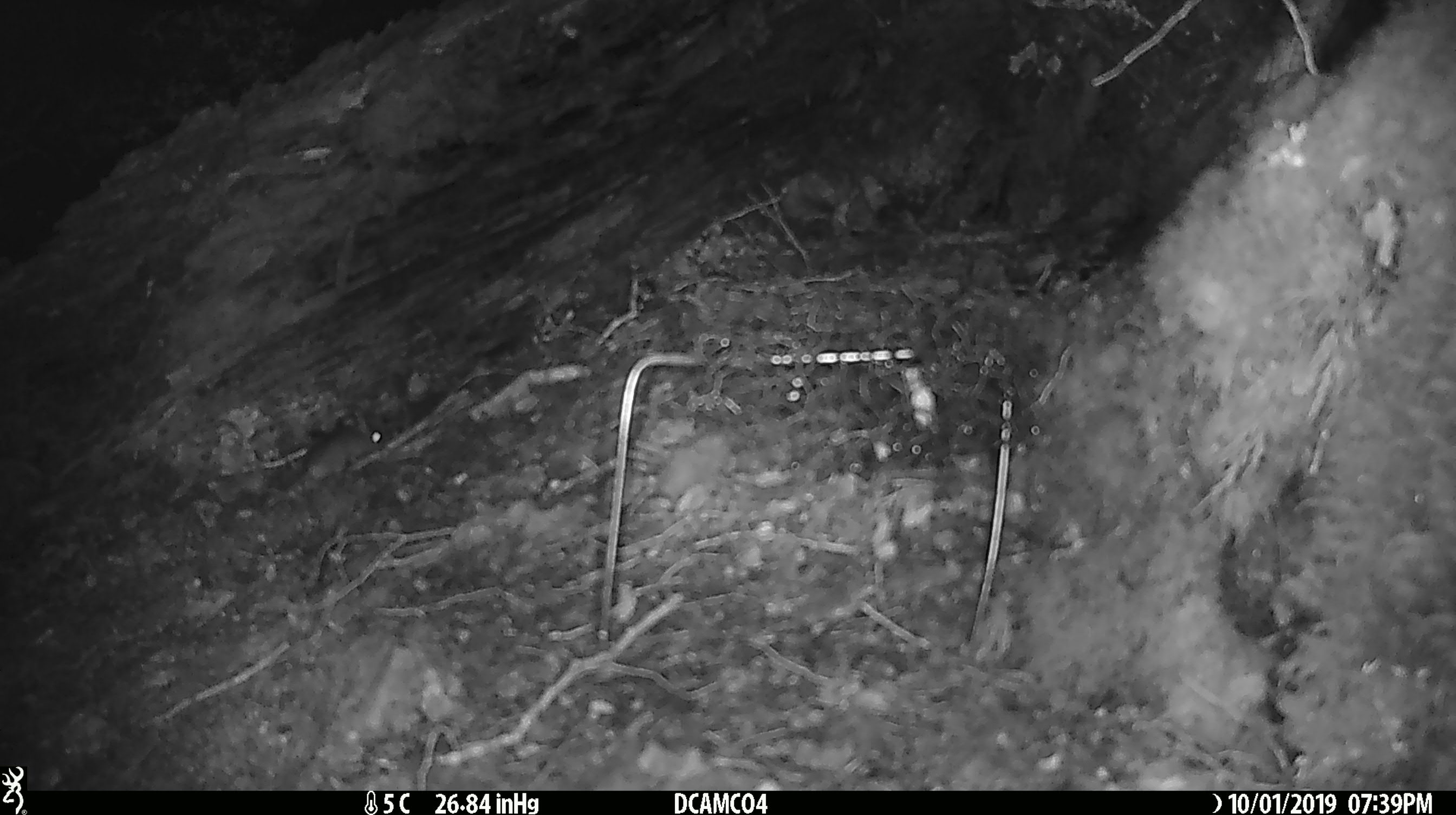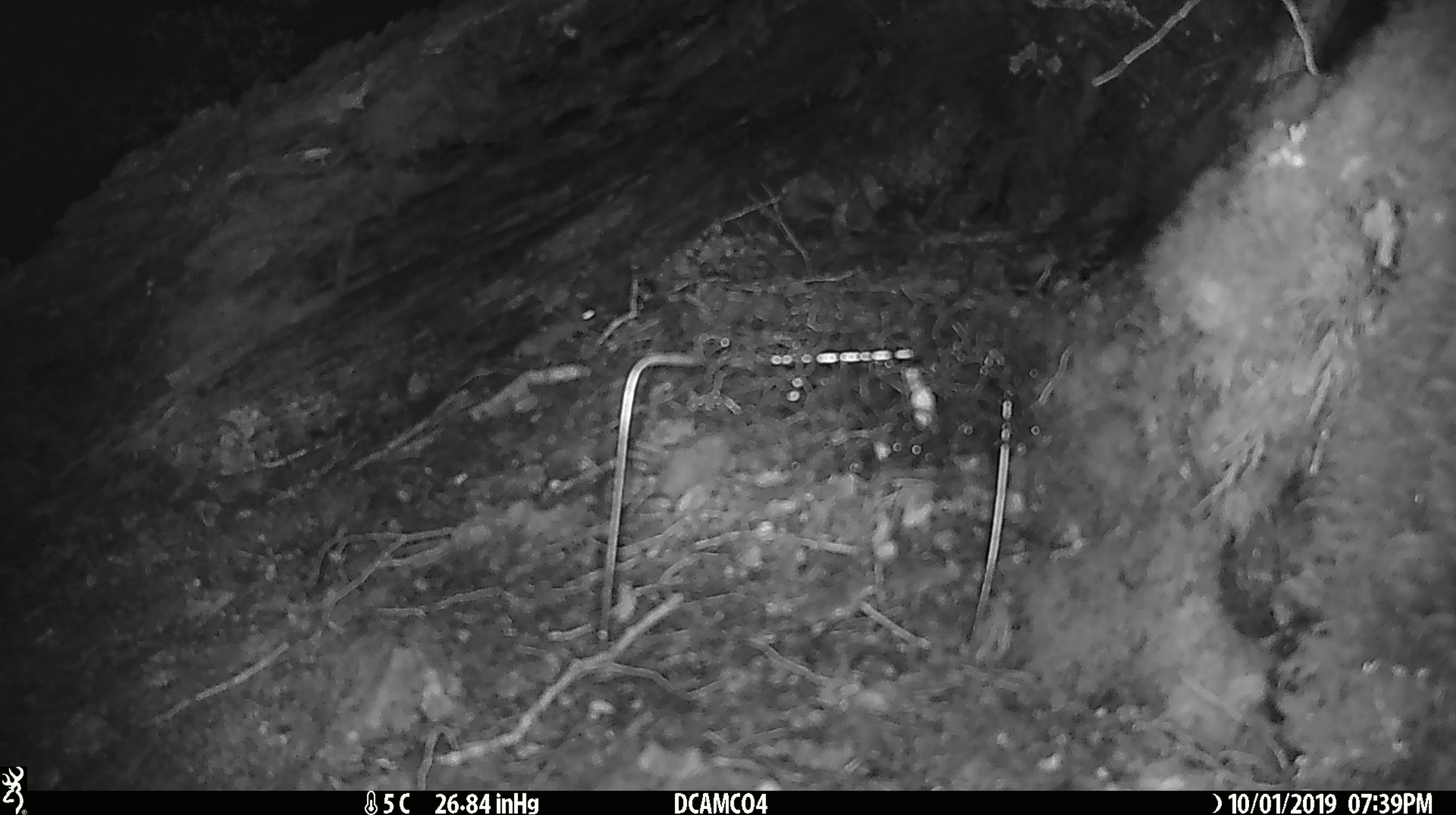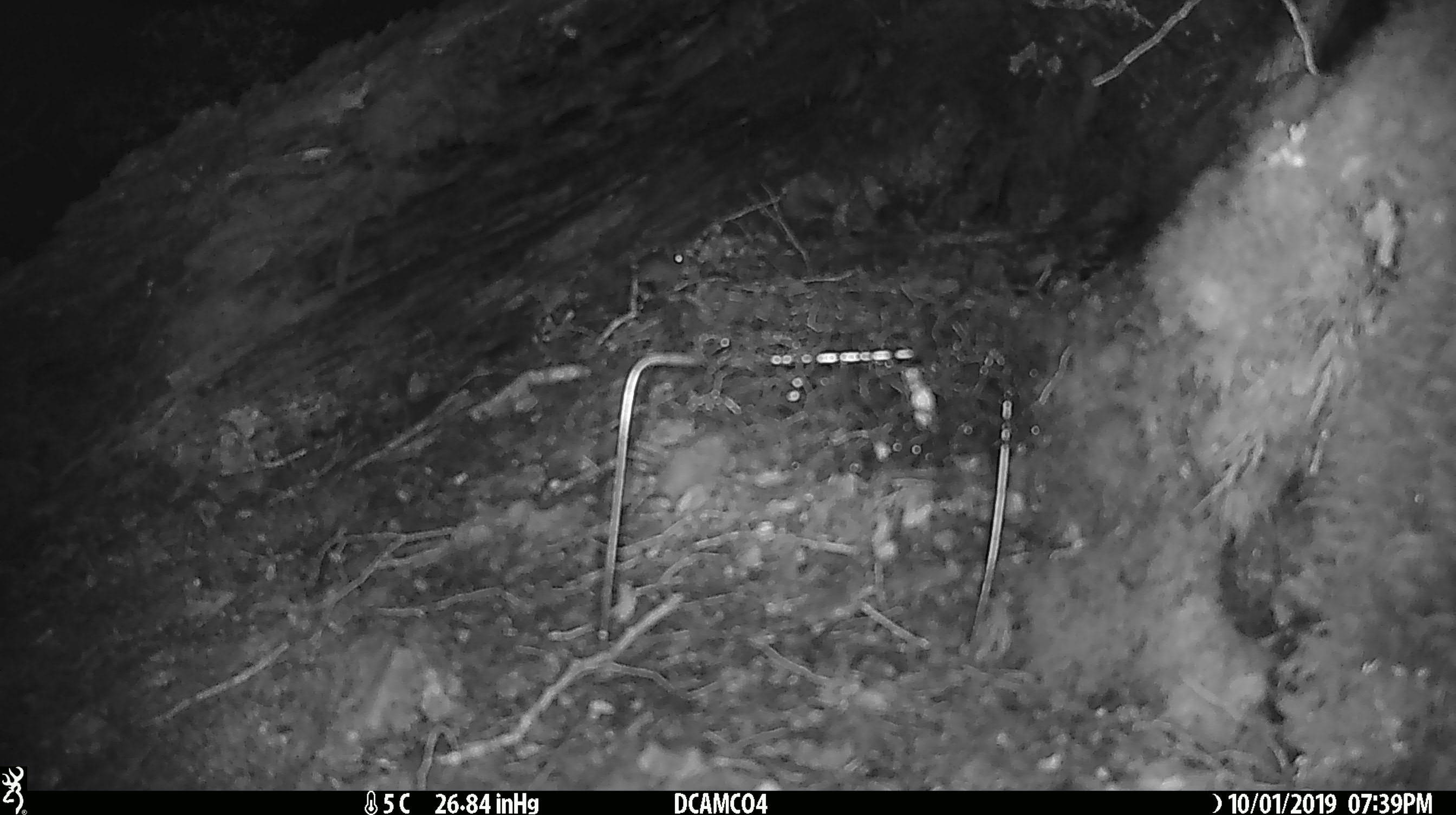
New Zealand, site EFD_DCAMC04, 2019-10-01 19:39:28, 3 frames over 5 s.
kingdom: Animalia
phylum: Chordata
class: Mammalia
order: Rodentia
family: Muridae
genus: Mus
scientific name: Mus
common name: mouse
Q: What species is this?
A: Mouse (Mus).